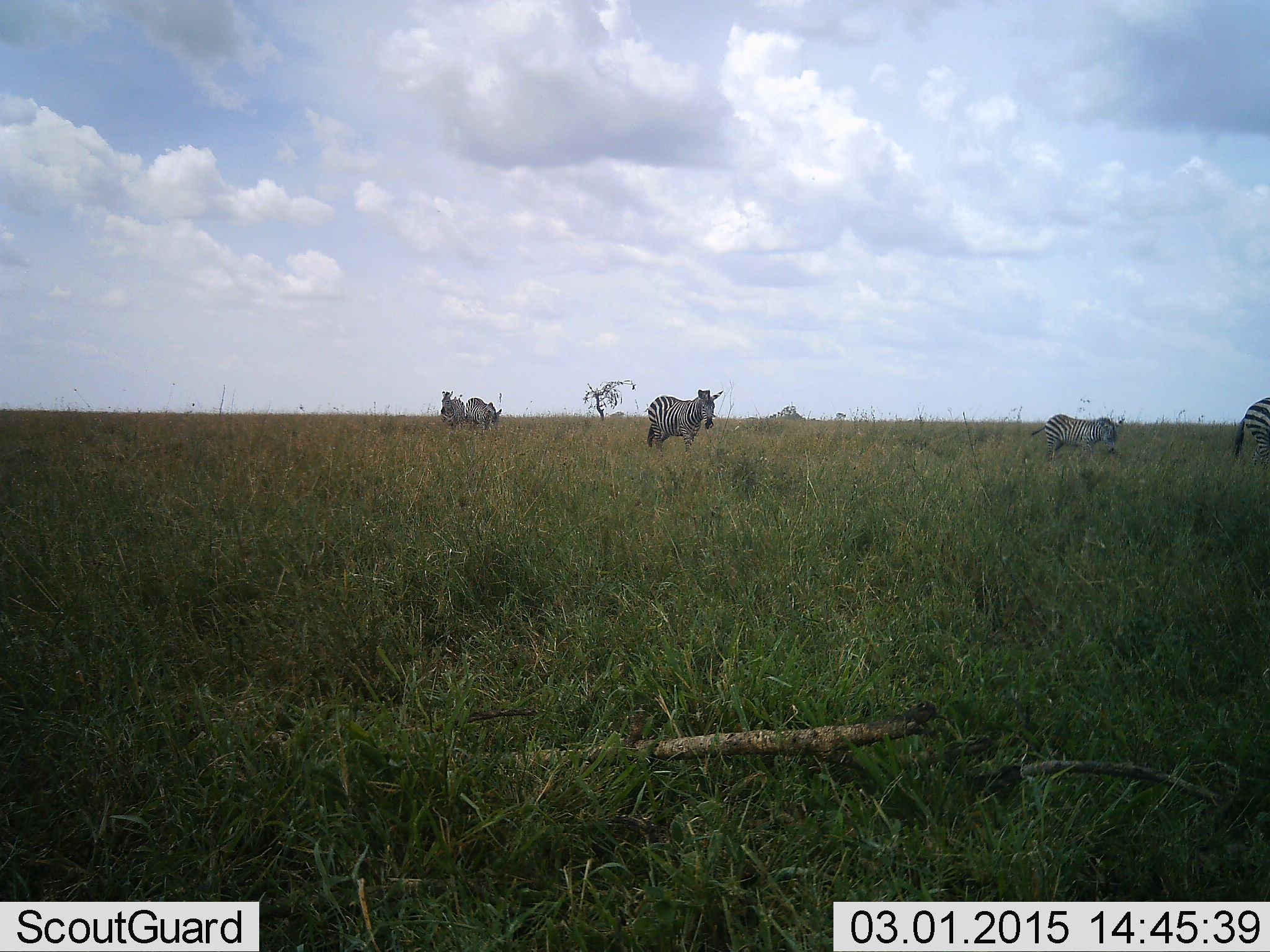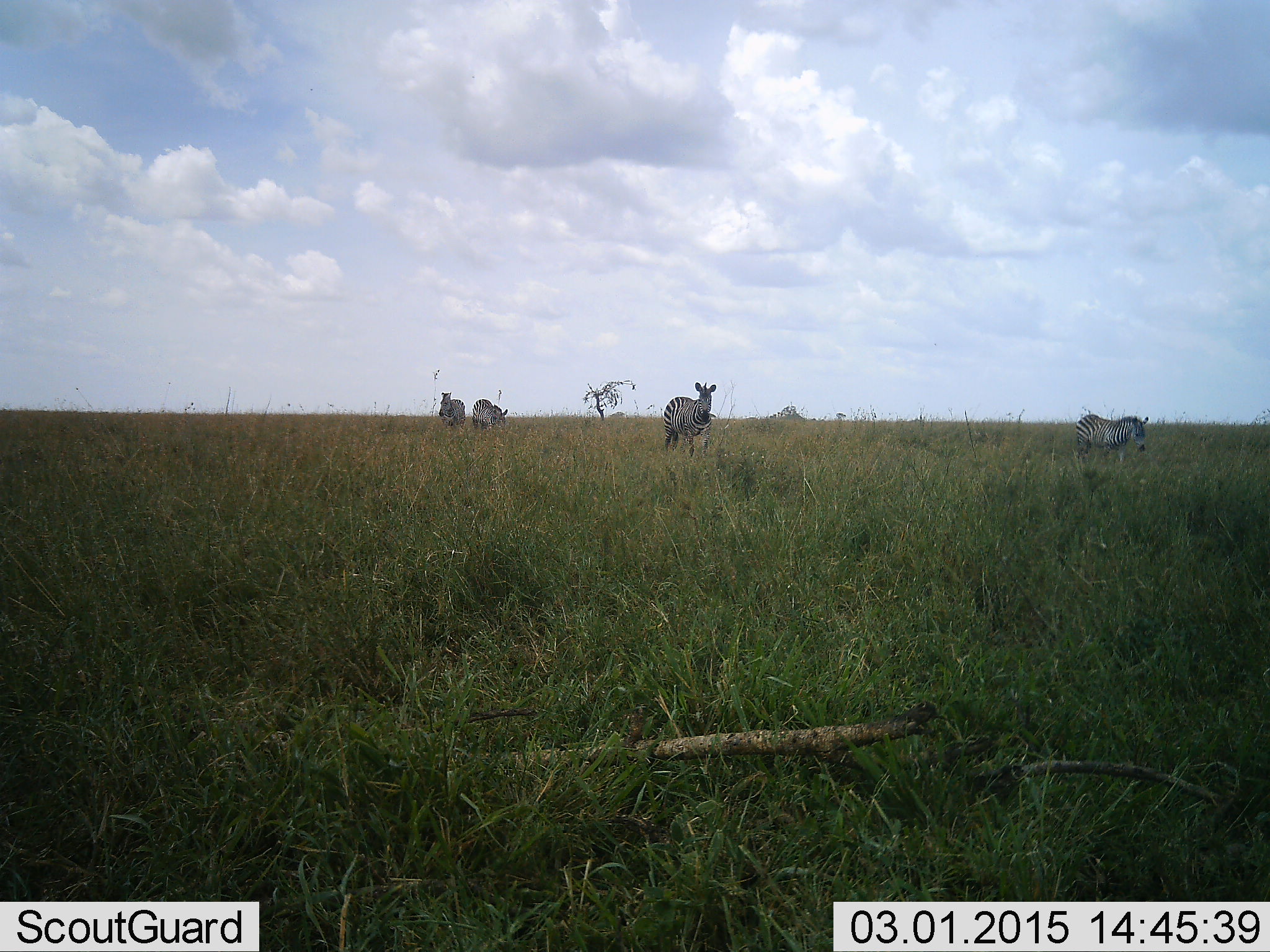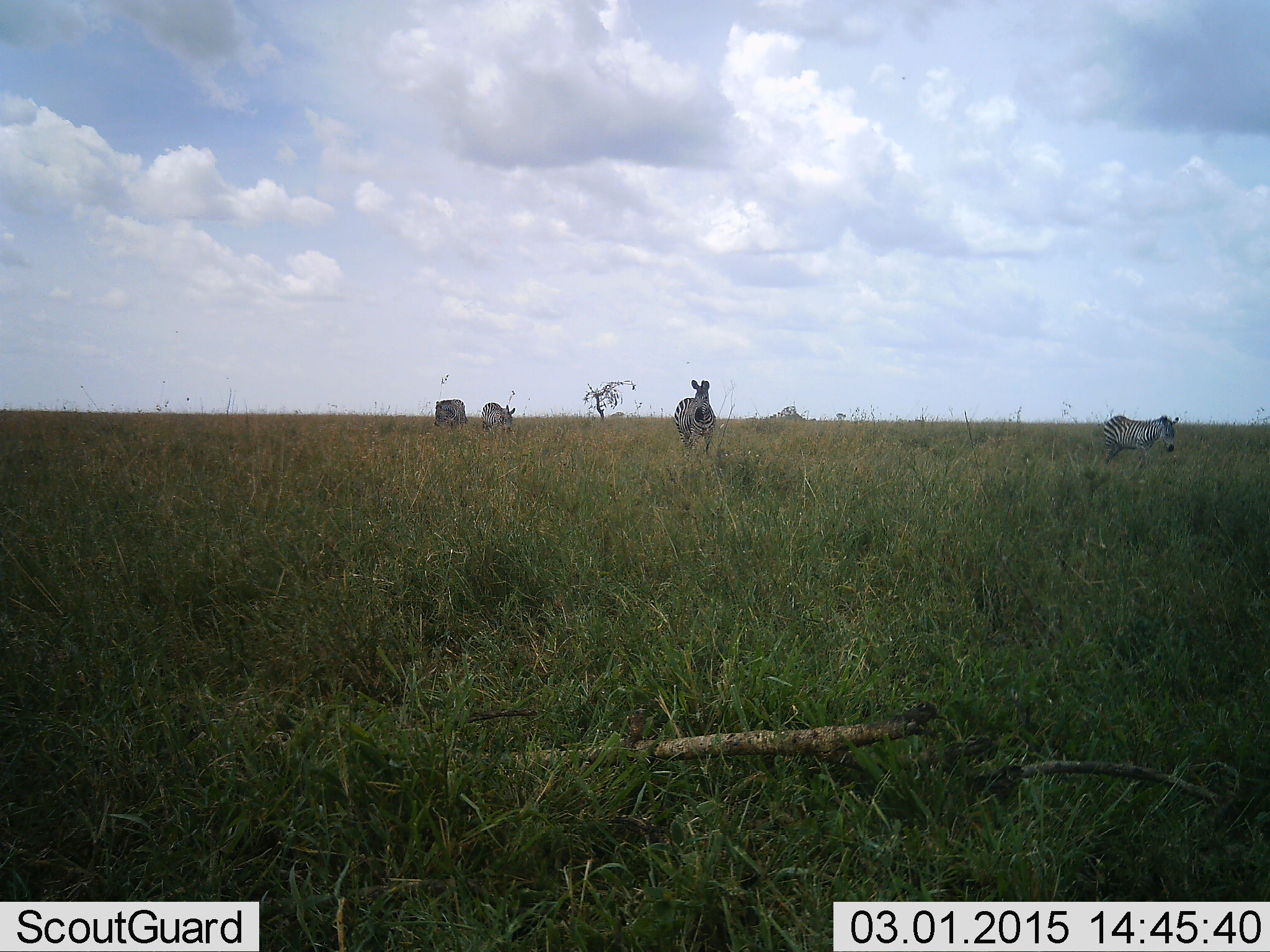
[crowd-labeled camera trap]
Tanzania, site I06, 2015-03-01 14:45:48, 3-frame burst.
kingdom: Animalia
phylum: Chordata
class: Mammalia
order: Perissodactyla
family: Equidae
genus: Equus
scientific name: Equus quagga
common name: plains zebra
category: zebra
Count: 5.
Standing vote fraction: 40%.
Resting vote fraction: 10%.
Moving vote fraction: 80%.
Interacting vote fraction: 0%.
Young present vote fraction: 20%.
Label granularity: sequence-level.